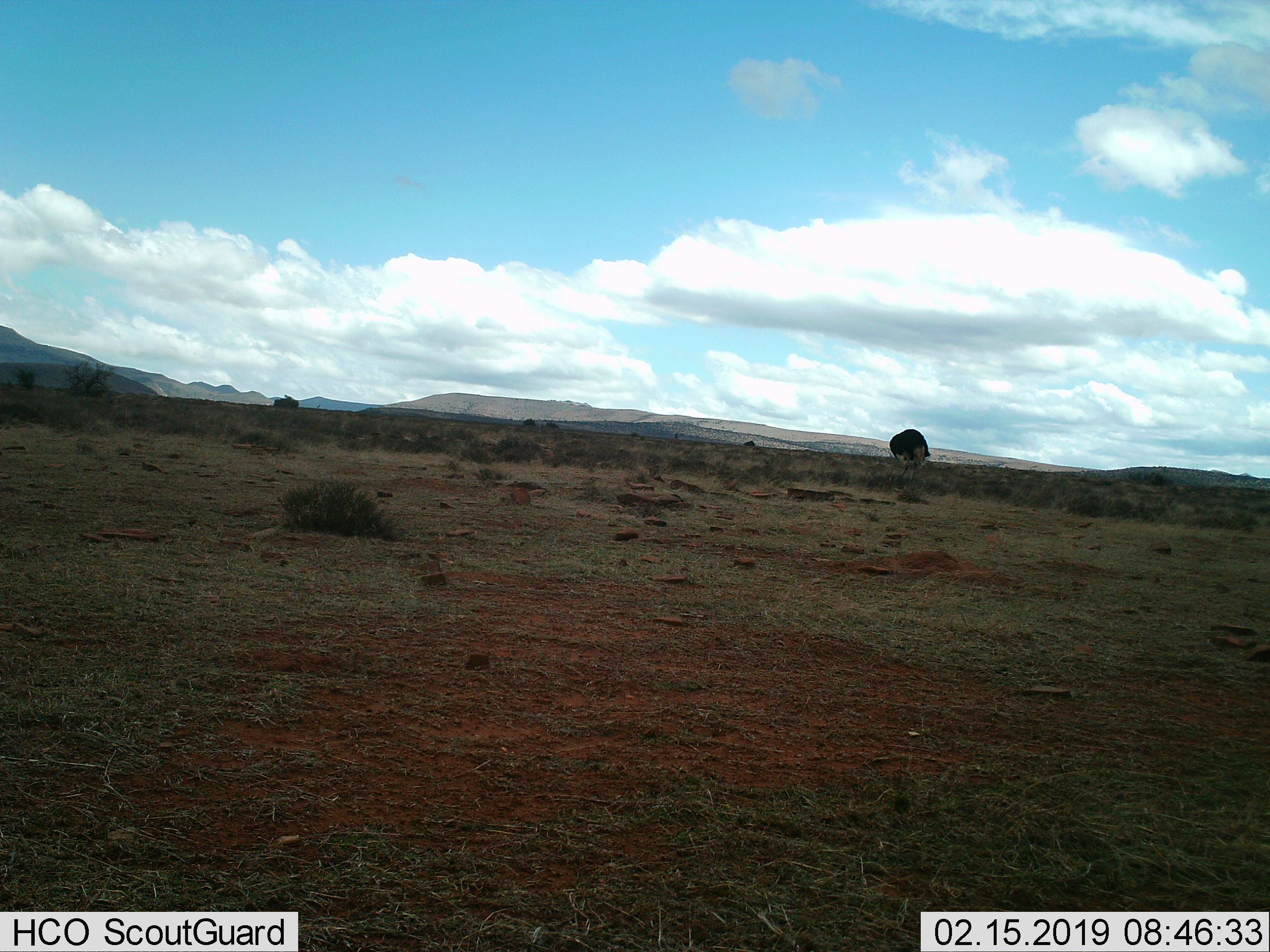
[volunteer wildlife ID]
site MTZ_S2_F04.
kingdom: Animalia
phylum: Chordata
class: Aves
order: Struthioniformes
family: Struthionidae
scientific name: Struthionidae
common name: ostrich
Ostrich (Struthionidae), count 1. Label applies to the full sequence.